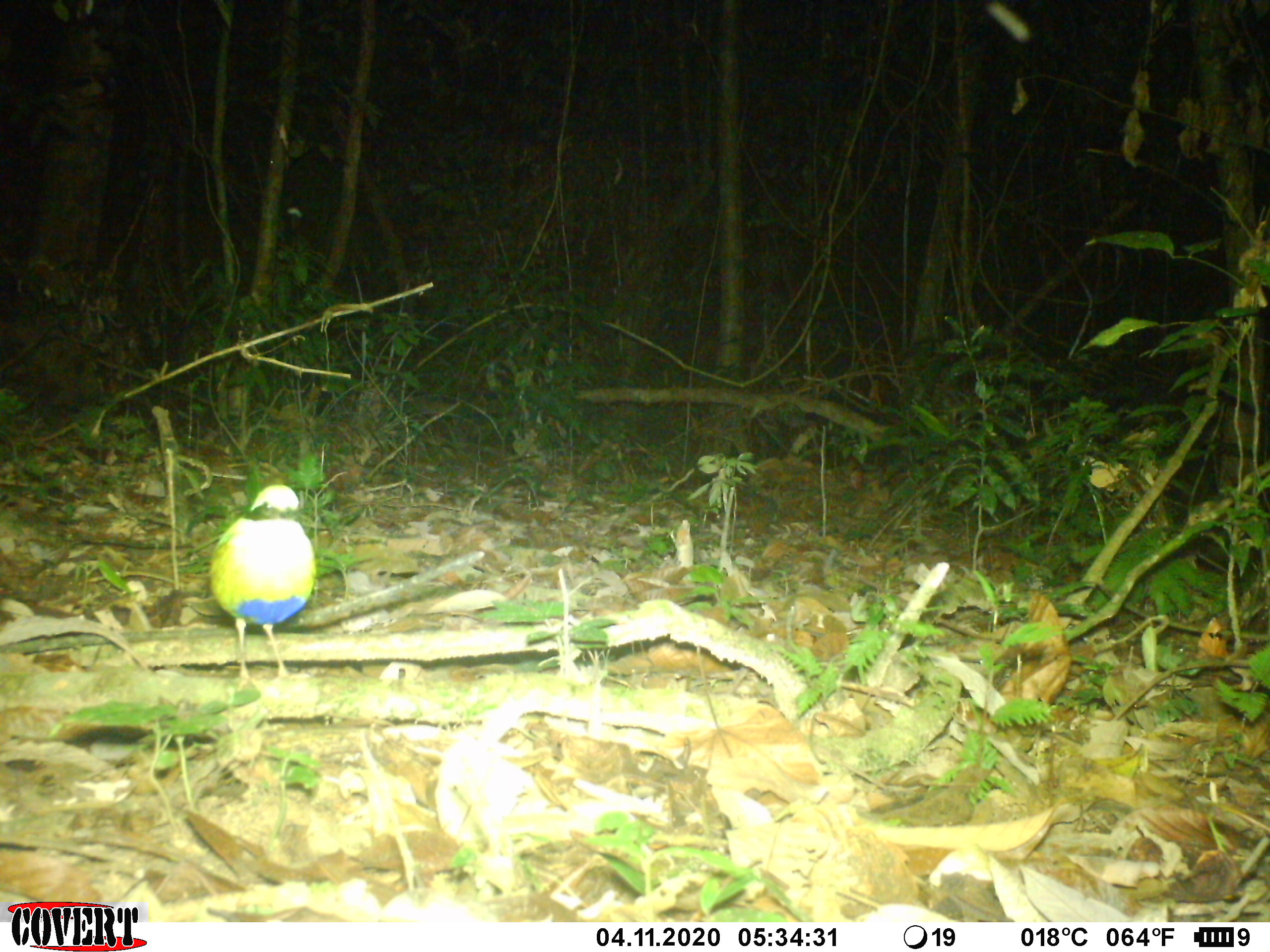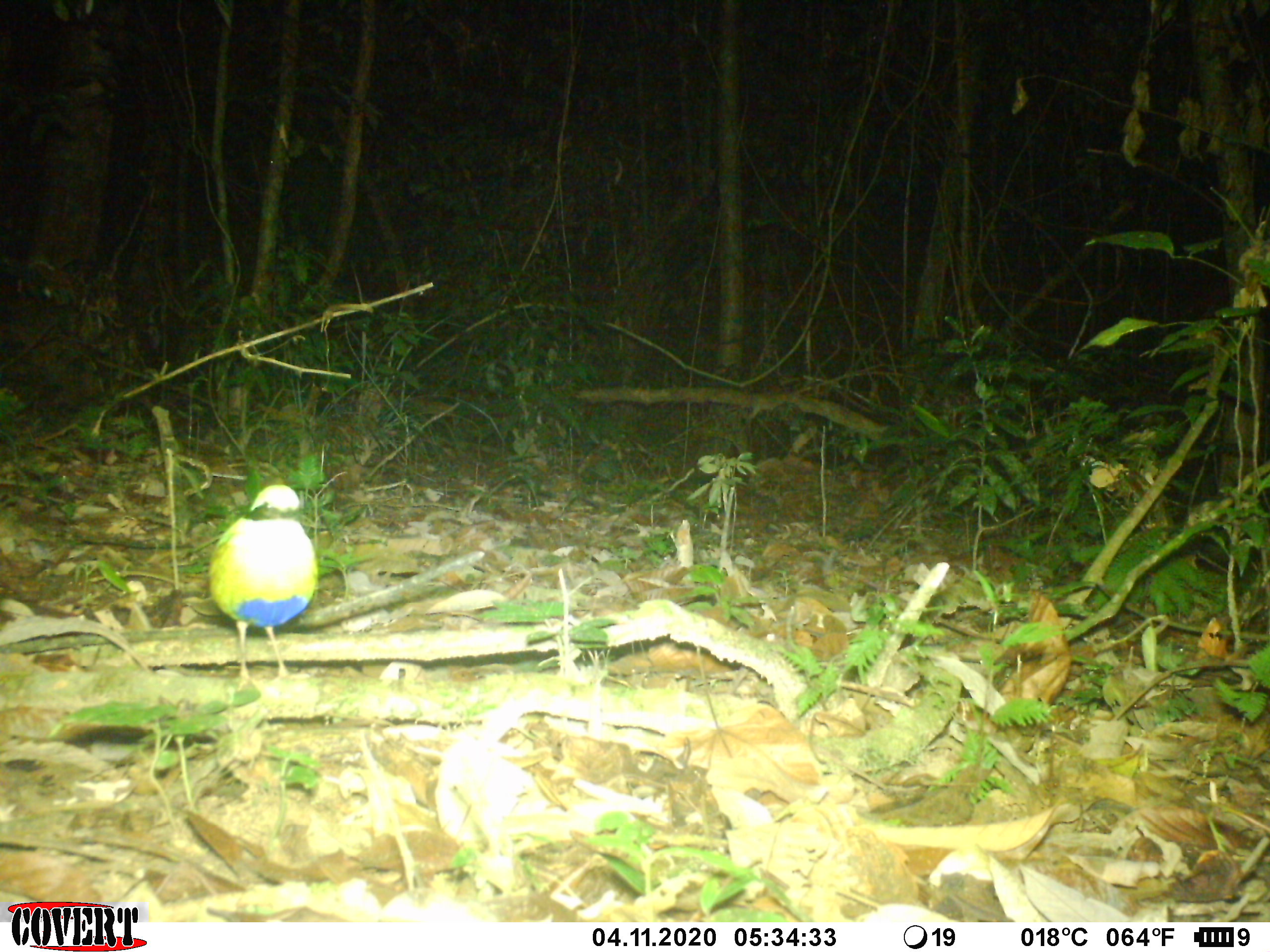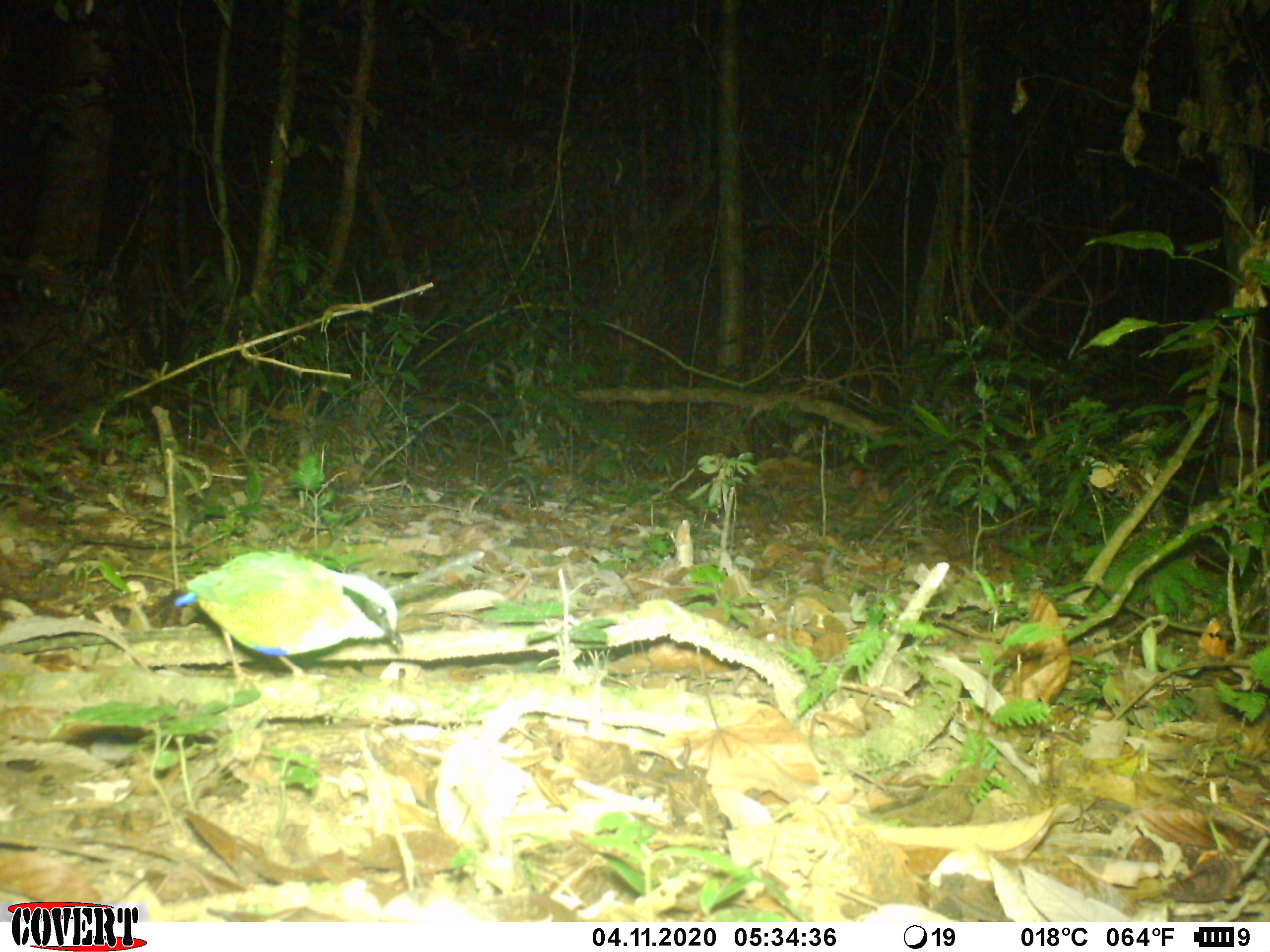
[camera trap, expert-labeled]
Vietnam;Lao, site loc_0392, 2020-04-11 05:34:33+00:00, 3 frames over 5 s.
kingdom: Animalia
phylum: Chordata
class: Aves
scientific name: Aves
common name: bird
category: unidentified bird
Unidentified bird (bird) (Aves). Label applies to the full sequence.